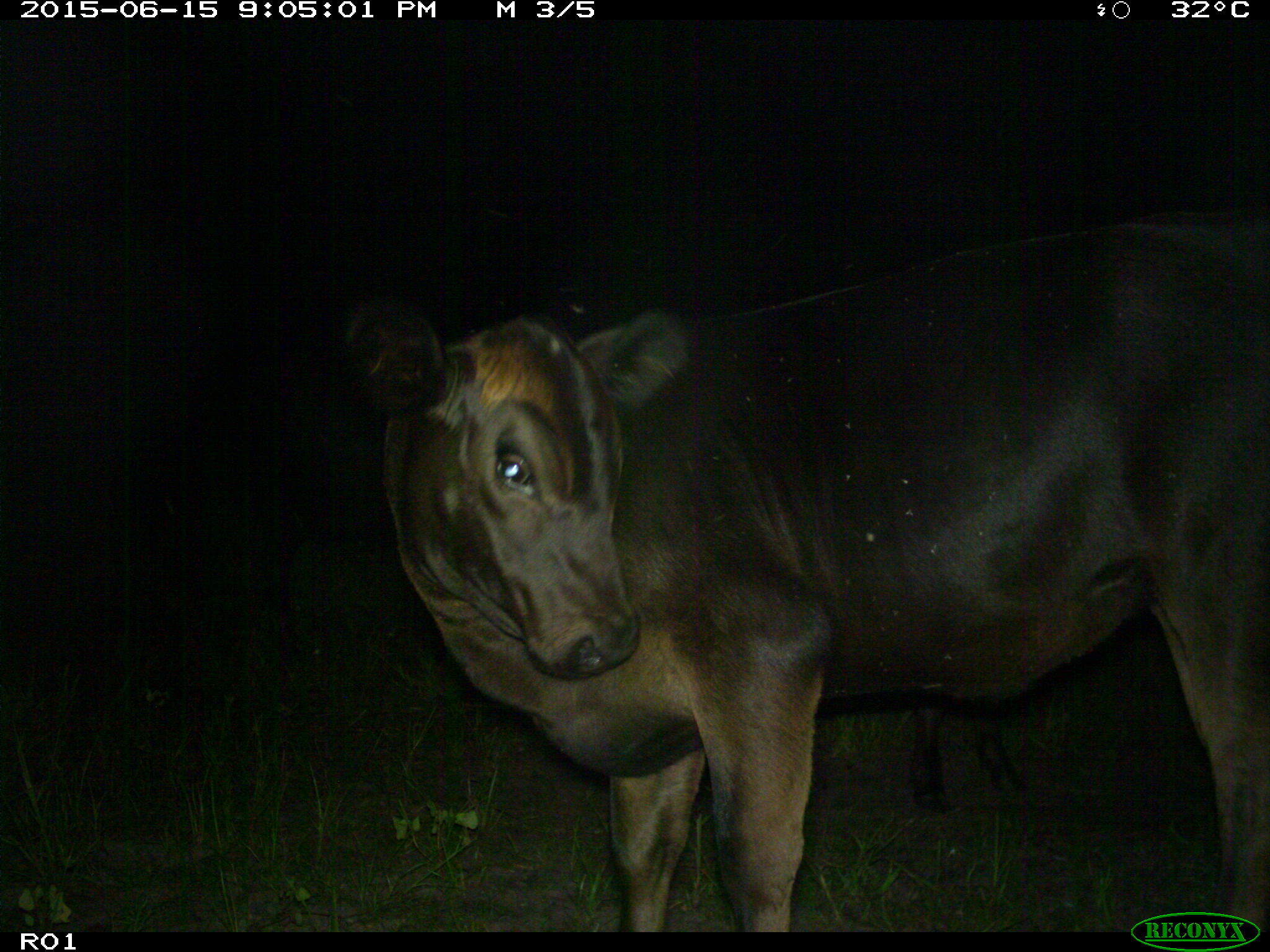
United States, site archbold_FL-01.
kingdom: Animalia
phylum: Chordata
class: Mammalia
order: Artiodactyla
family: Bovidae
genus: Bos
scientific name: Bos taurus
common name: domestic cow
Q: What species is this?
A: Bos taurus (domestic cow).